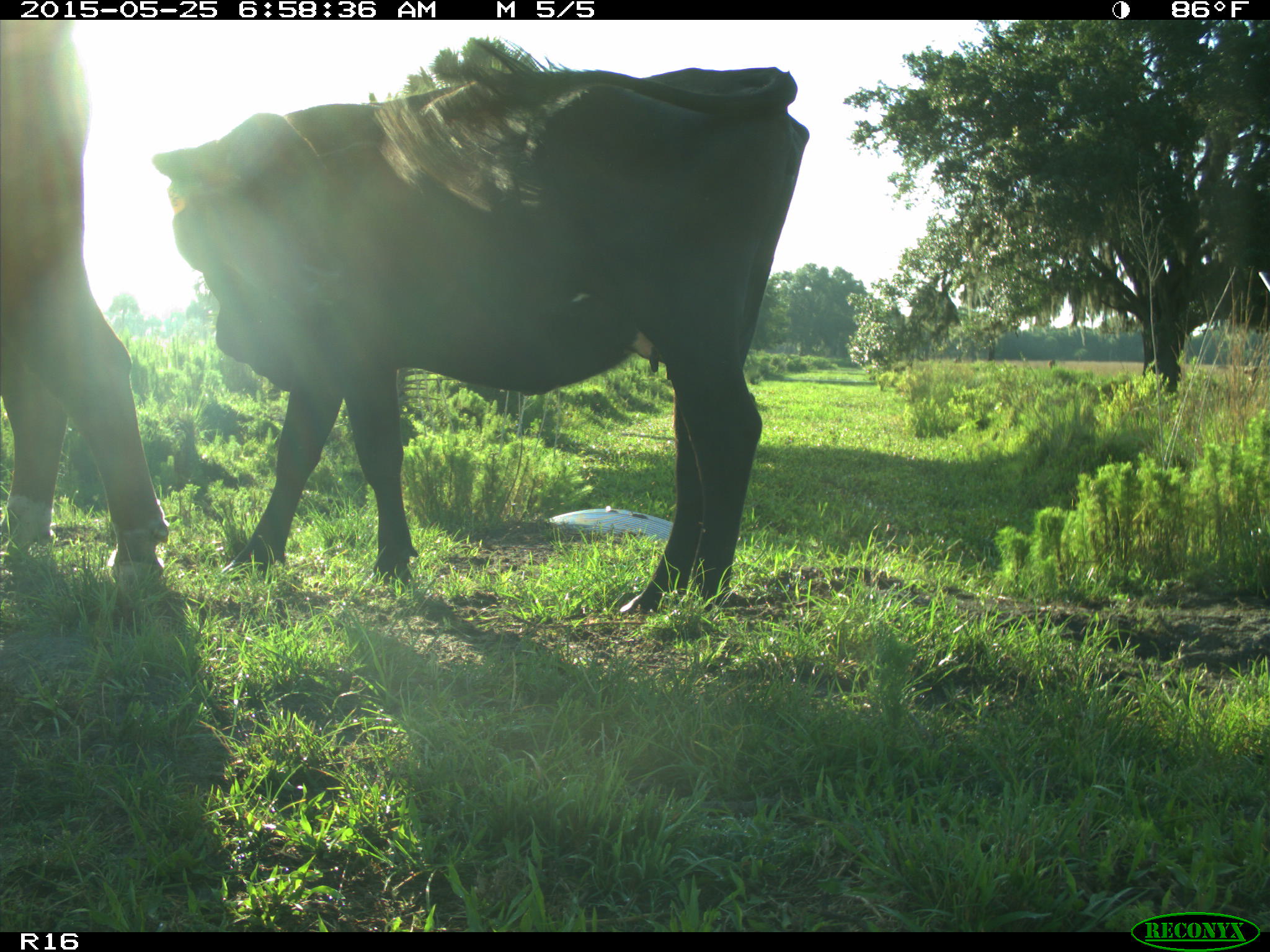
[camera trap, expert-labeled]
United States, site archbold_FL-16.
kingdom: Animalia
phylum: Chordata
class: Mammalia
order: Artiodactyla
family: Bovidae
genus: Bos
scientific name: Bos taurus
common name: domestic cow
Bos taurus (domestic cow).